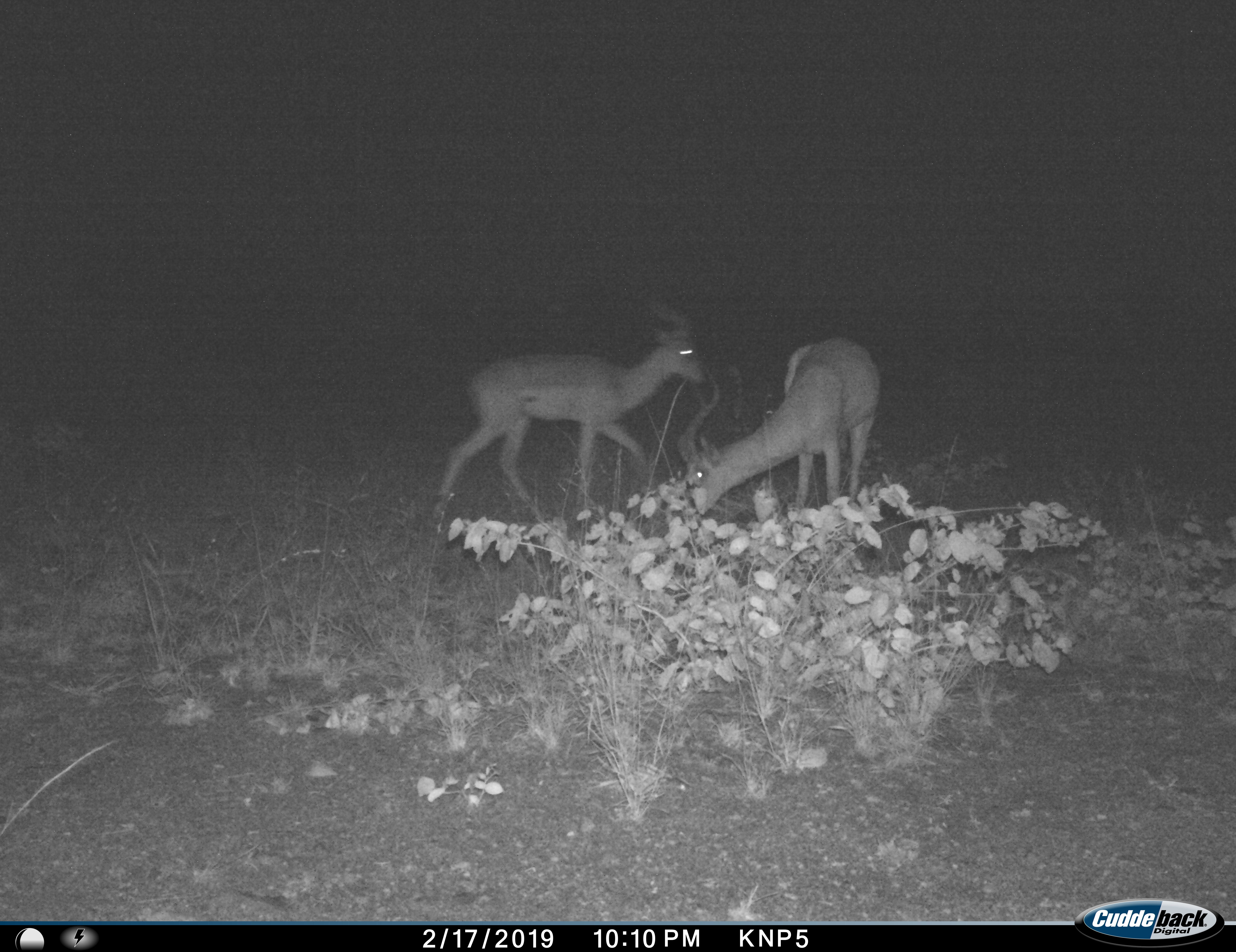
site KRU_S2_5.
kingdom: Animalia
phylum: Chordata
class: Mammalia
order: Artiodactyla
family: Bovidae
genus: Aepyceros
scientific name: Aepyceros melampus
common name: impala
Impala (Aepyceros melampus), count 2. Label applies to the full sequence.